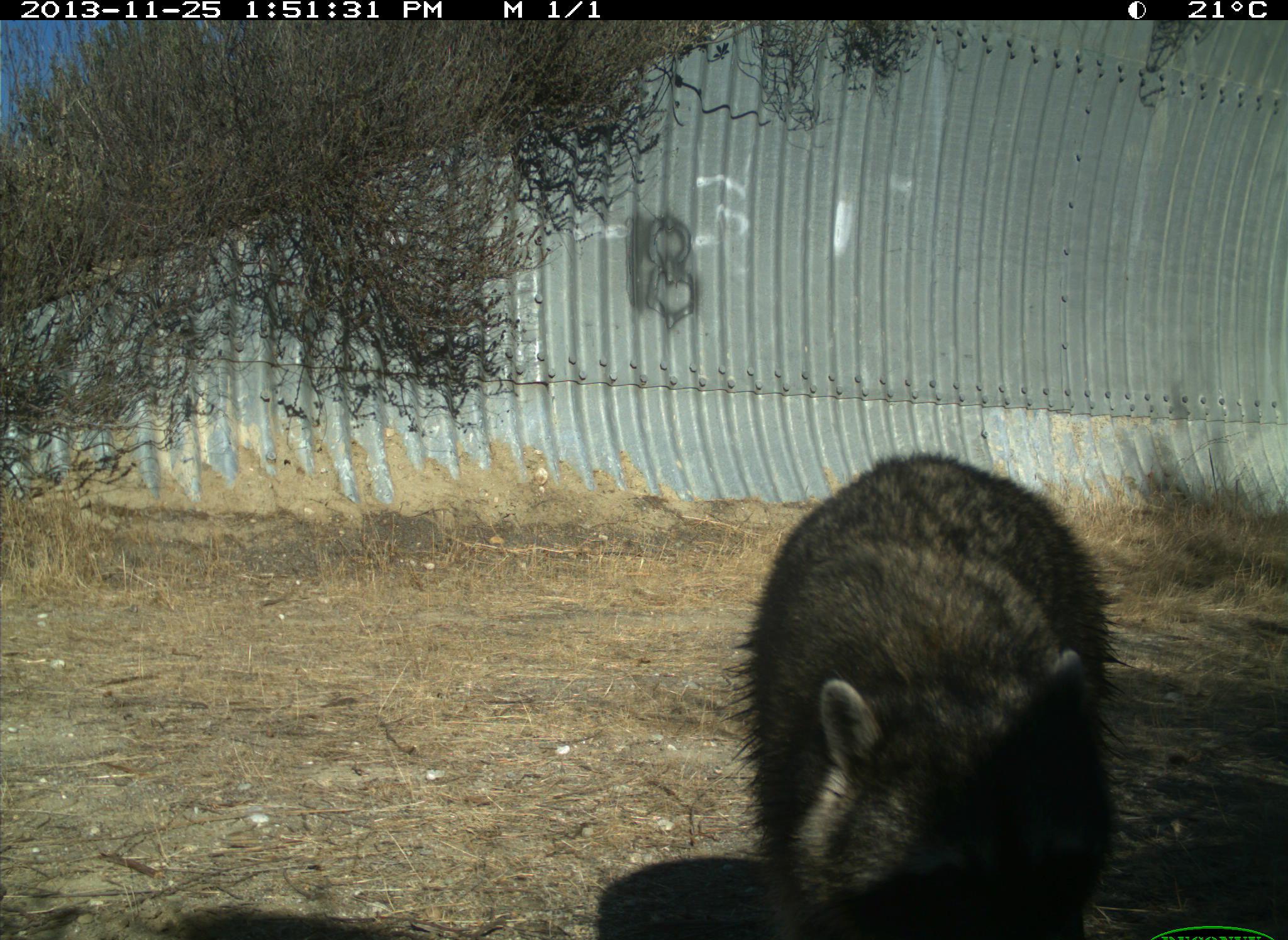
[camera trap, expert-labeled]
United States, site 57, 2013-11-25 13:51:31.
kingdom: Animalia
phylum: Chordata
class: Mammalia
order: Carnivora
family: Procyonidae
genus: Procyon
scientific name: Procyon lotor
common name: raccoon